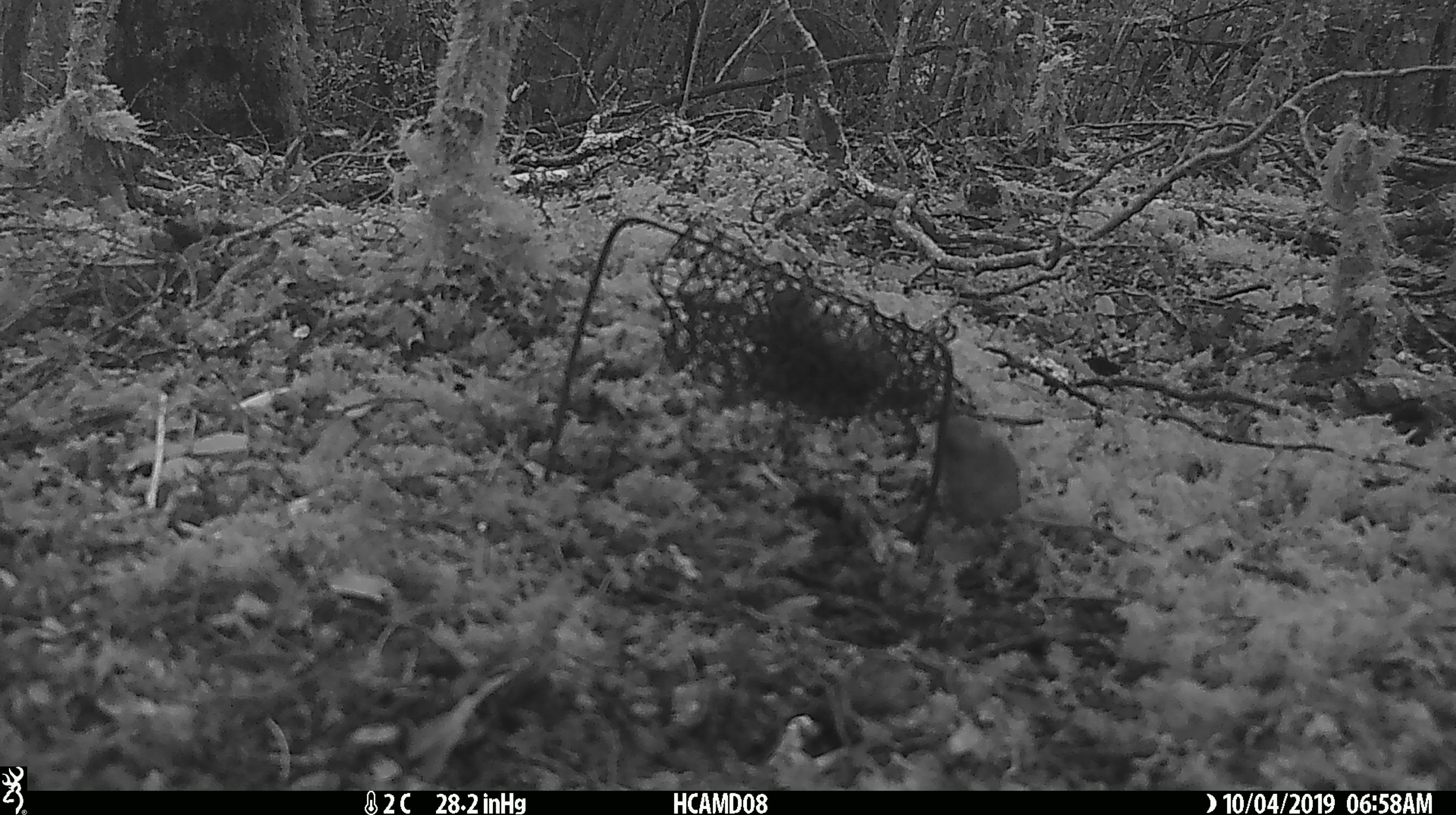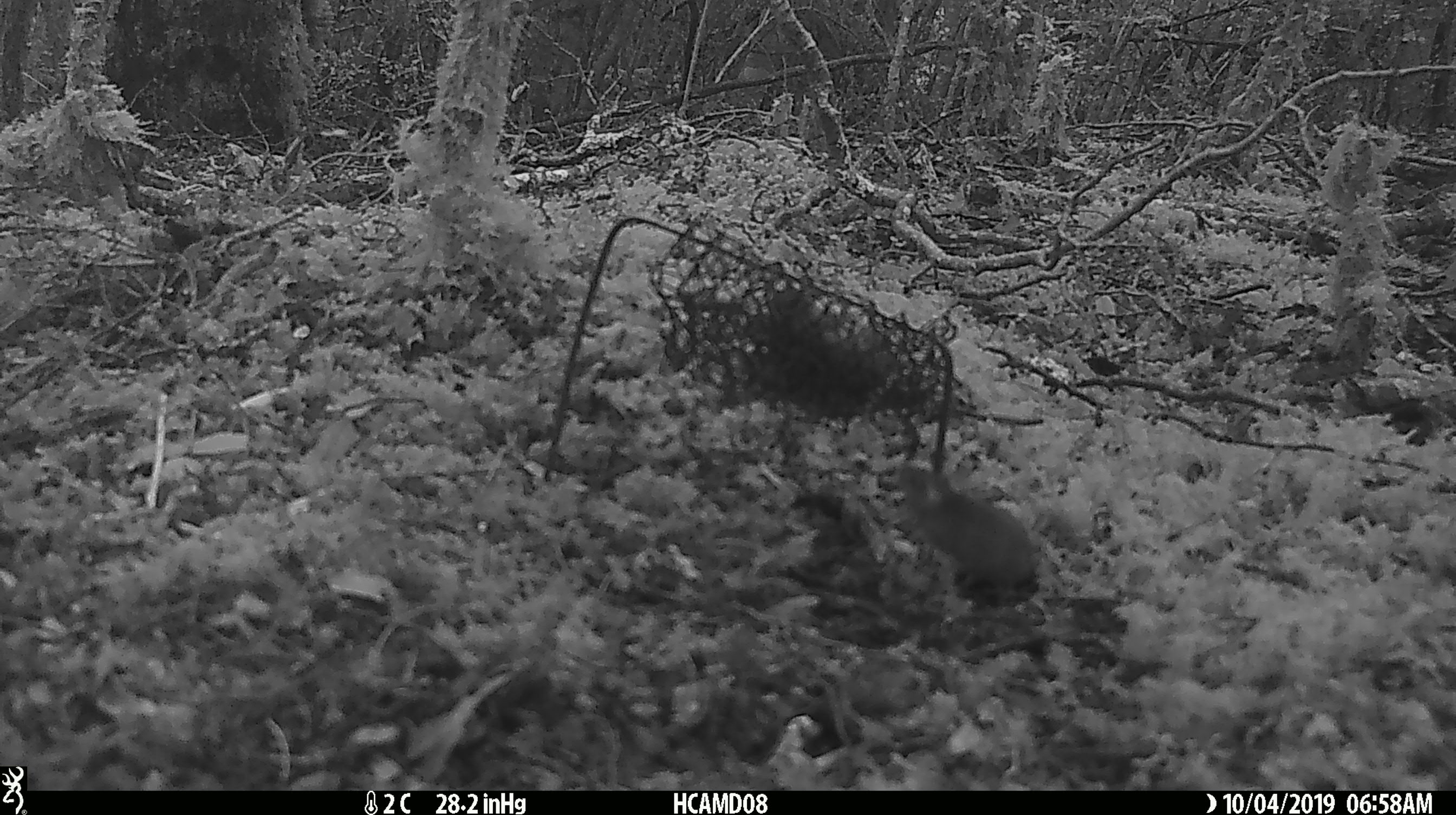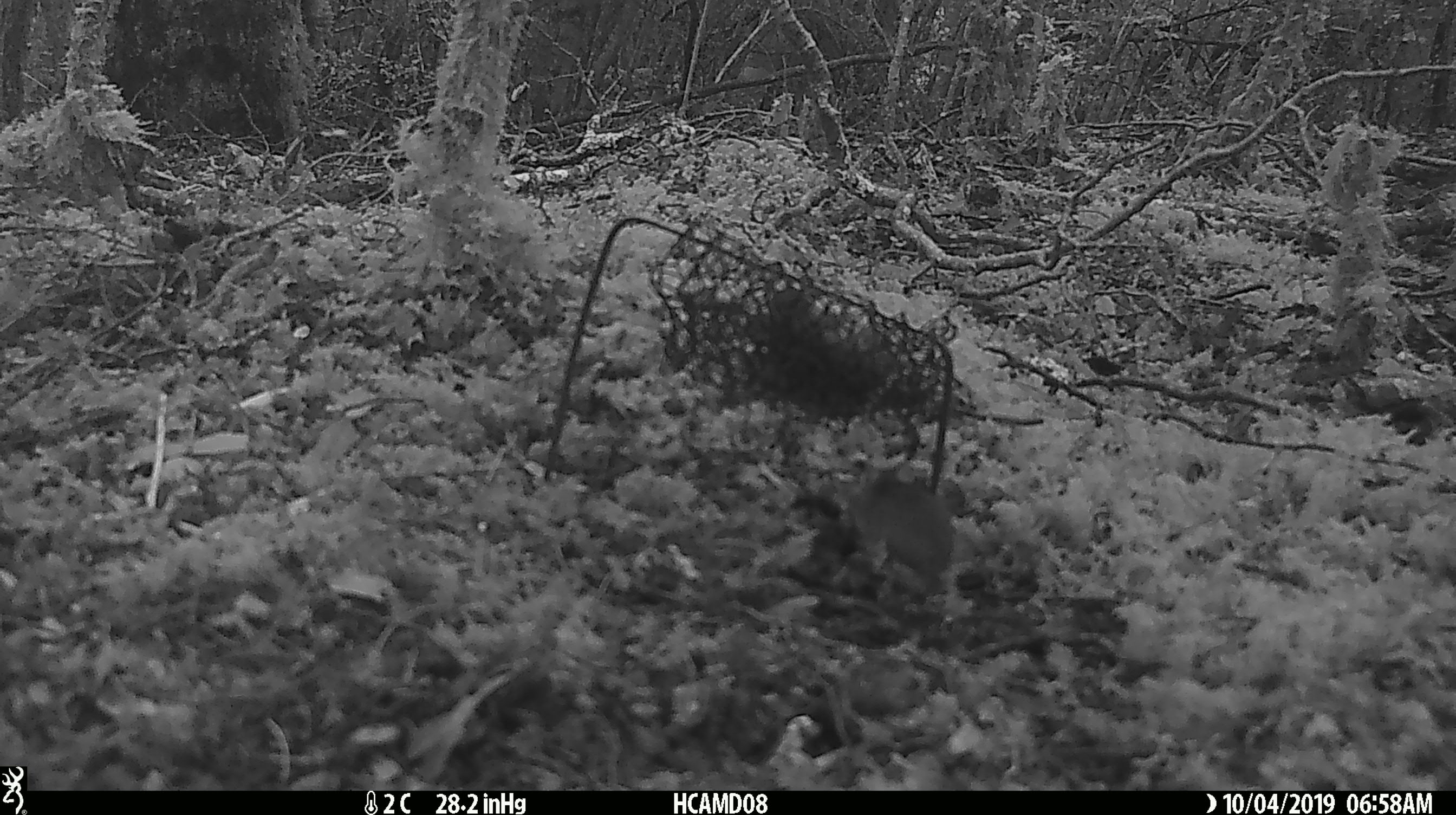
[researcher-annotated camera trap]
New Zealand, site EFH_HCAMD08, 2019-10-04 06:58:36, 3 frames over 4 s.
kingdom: Animalia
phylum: Chordata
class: Mammalia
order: Rodentia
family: Muridae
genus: Mus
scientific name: Mus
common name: mouse